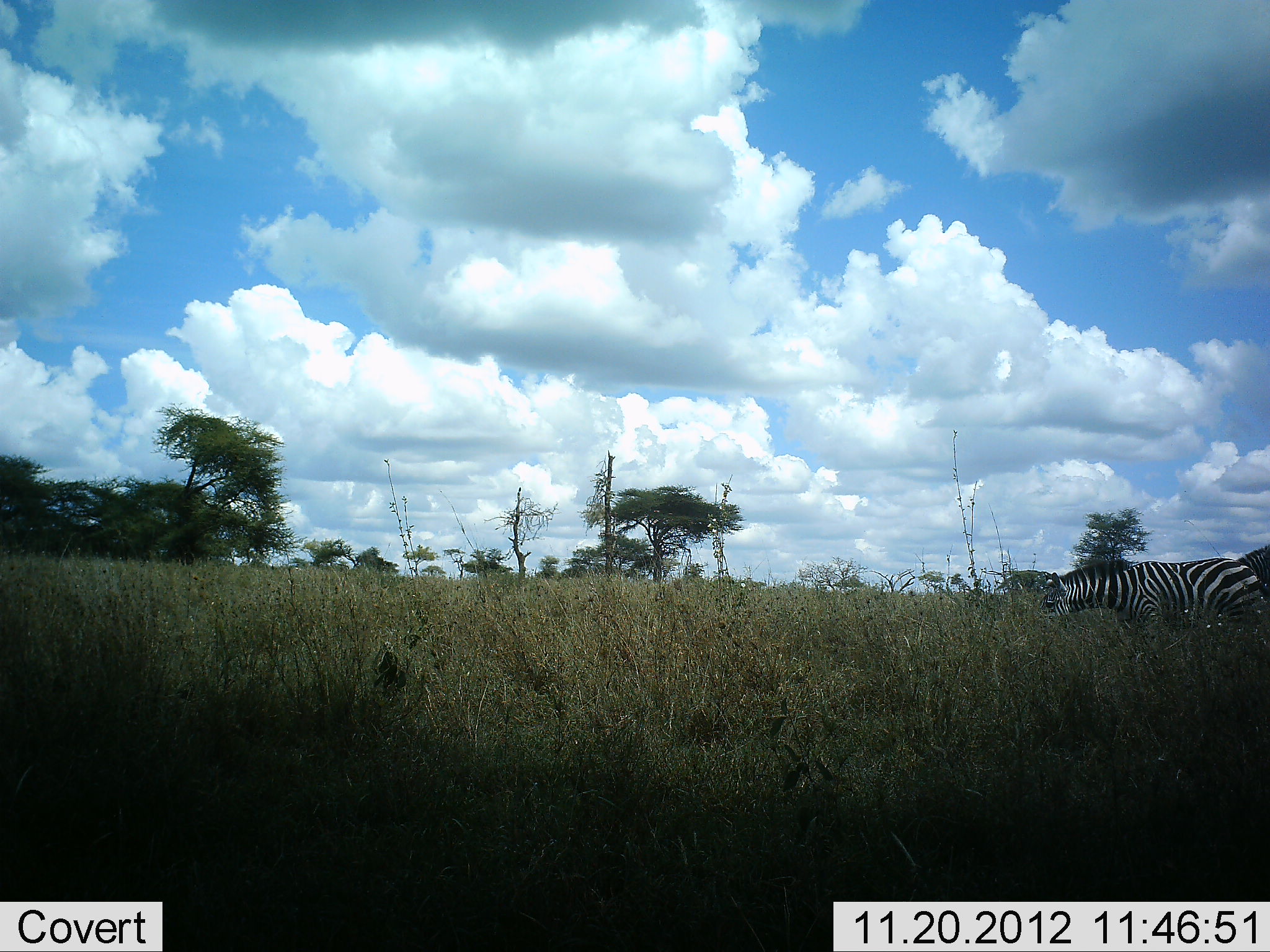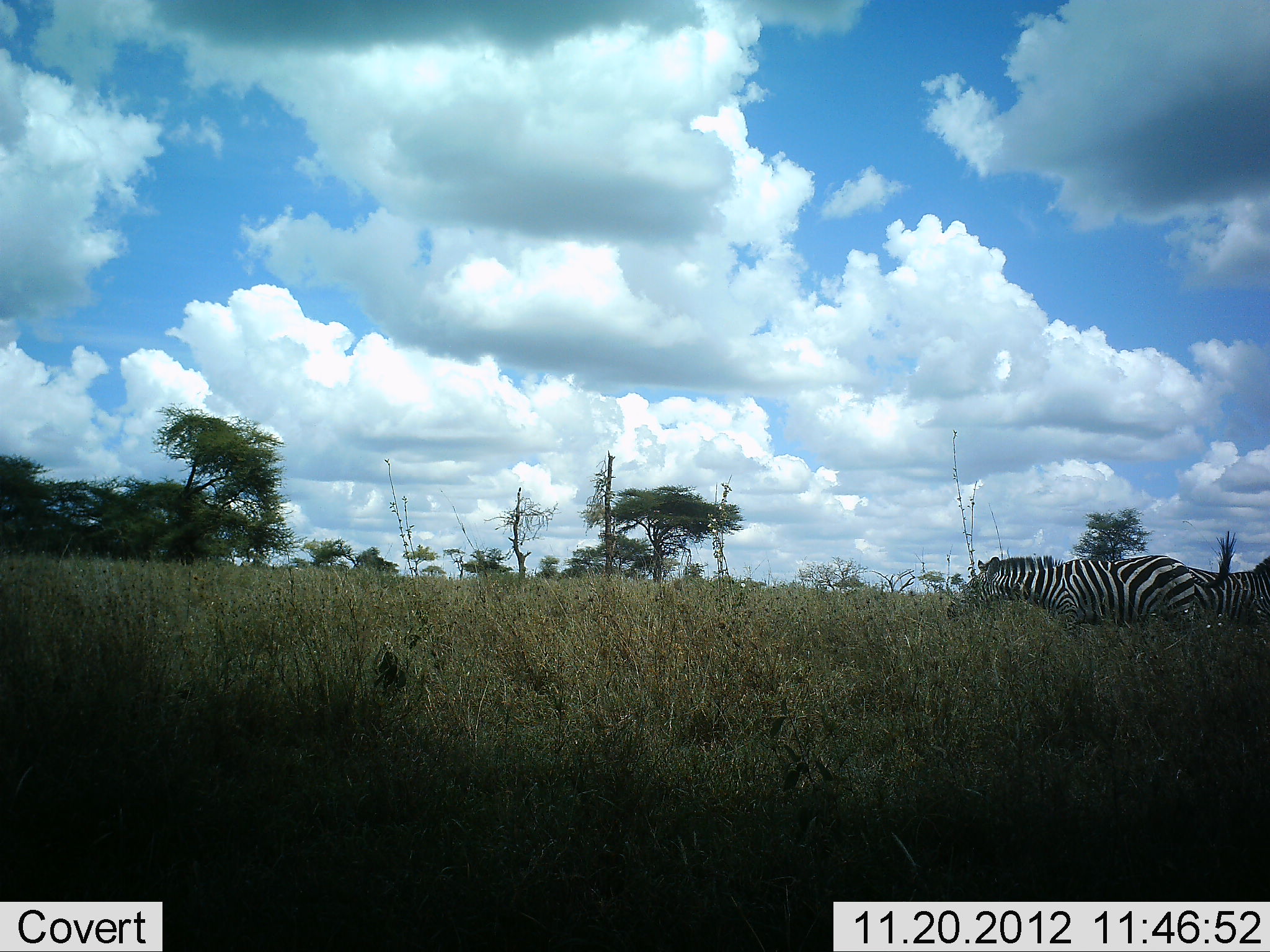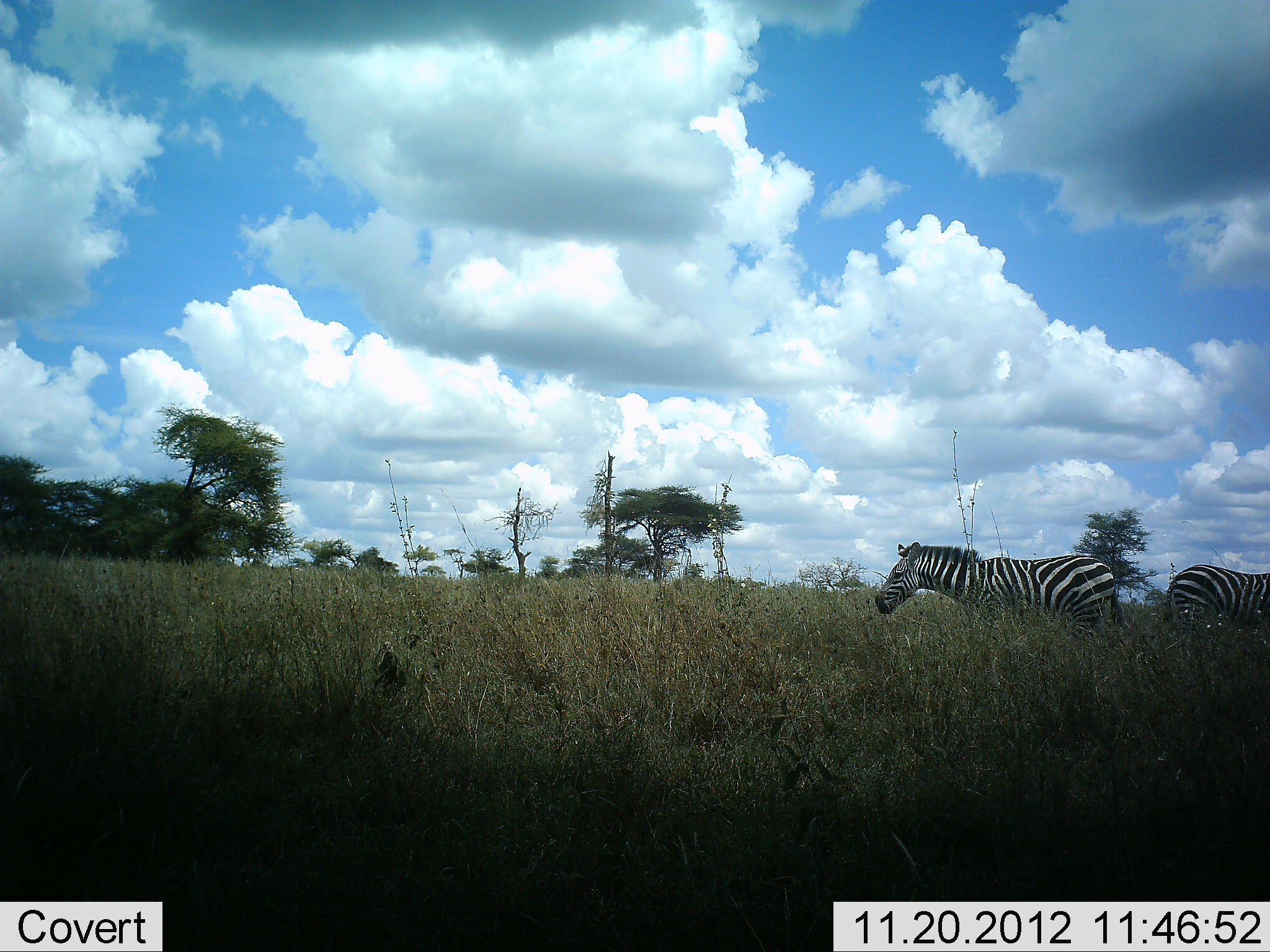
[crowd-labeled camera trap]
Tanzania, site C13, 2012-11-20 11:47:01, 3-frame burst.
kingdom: Animalia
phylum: Chordata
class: Mammalia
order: Perissodactyla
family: Equidae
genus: Equus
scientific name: Equus quagga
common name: plains zebra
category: zebra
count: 2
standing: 50%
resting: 0%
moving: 90%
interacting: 0%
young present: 0%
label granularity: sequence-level